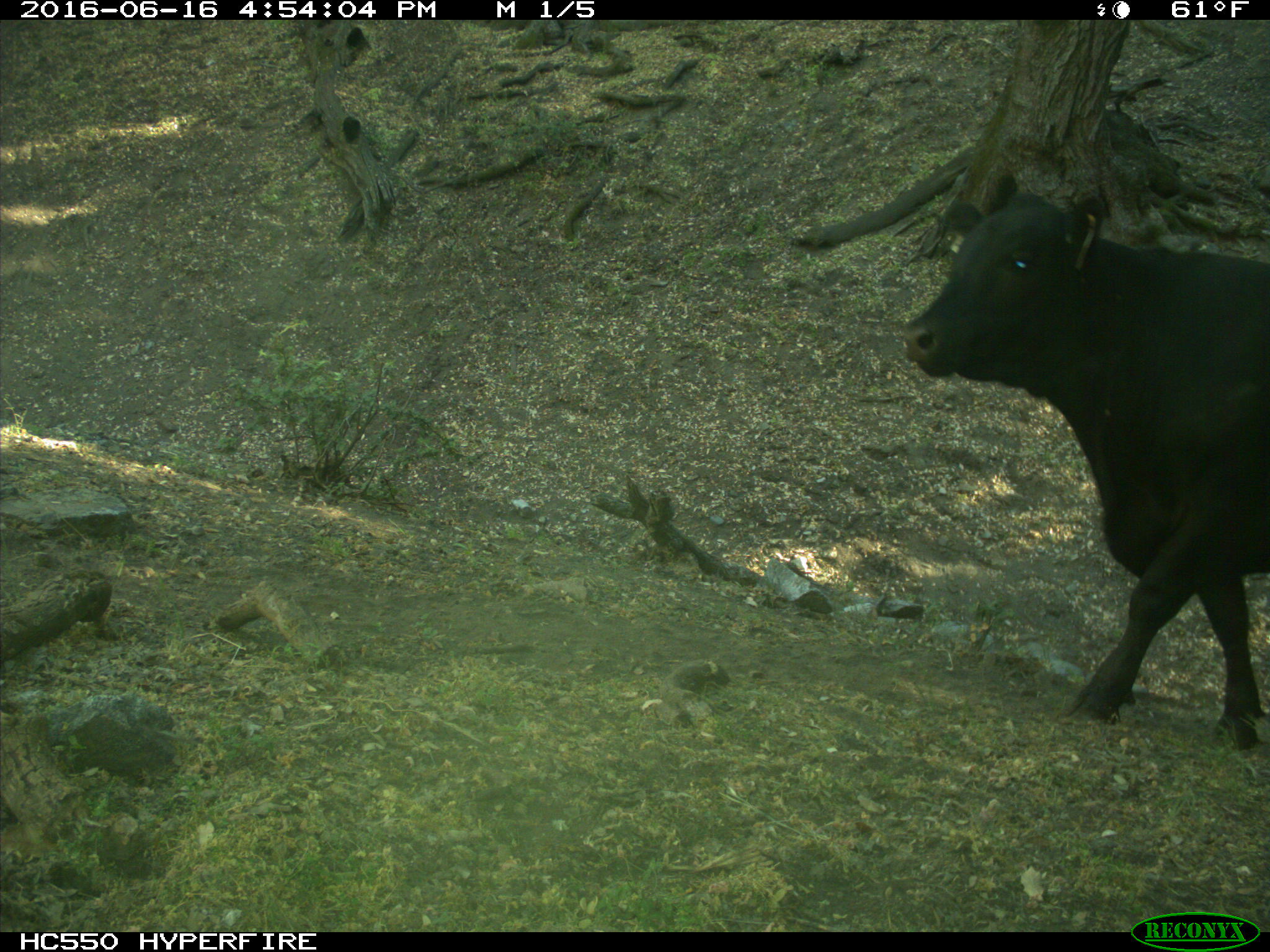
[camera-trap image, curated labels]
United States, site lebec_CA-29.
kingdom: Animalia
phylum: Chordata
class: Mammalia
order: Artiodactyla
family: Bovidae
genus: Bos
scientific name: Bos taurus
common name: domestic cow